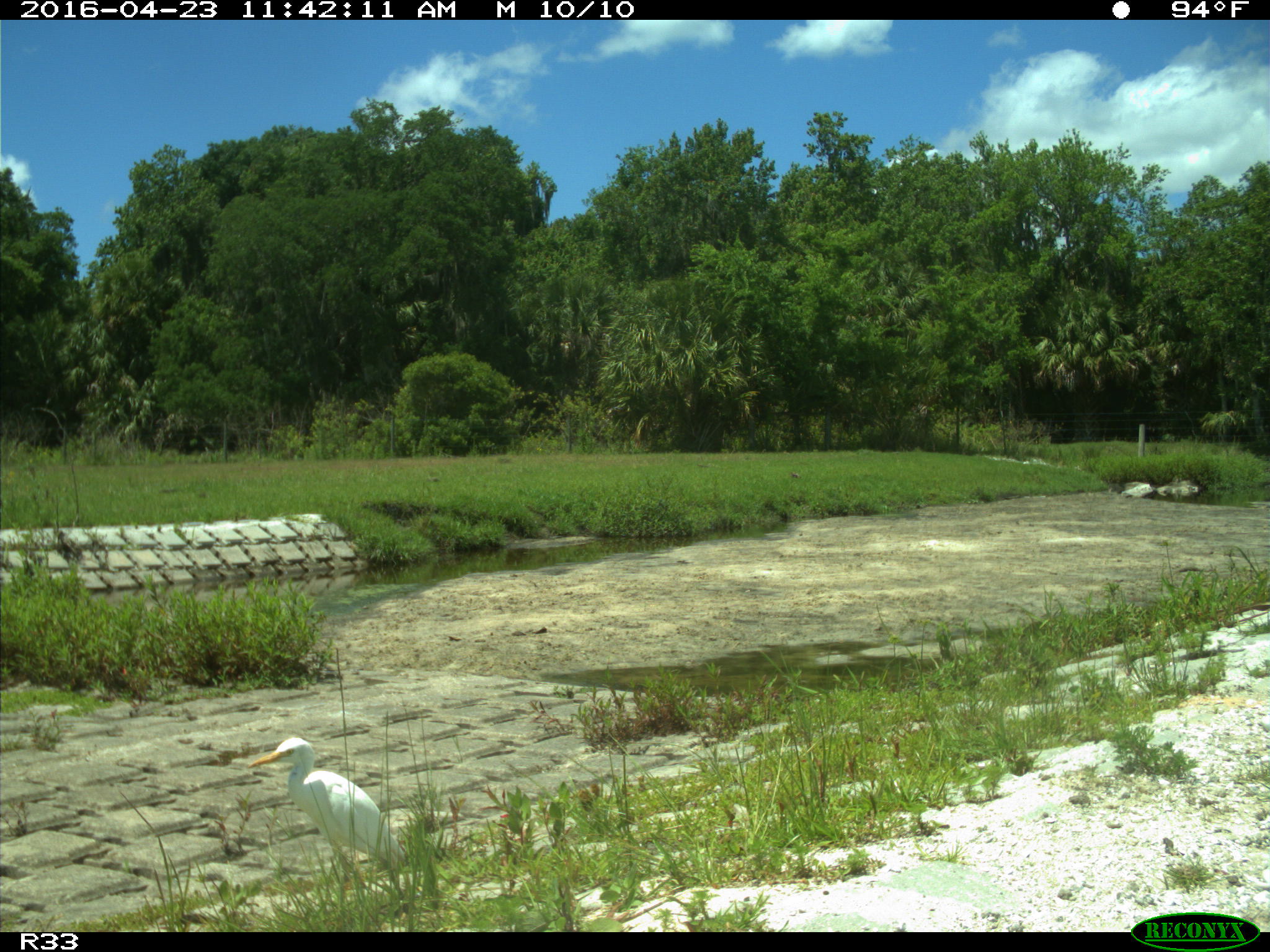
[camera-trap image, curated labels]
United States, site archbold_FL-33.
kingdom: Animalia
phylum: Chordata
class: Aves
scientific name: Aves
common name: birds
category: unidentified bird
Unidentified bird (birds) (Aves).